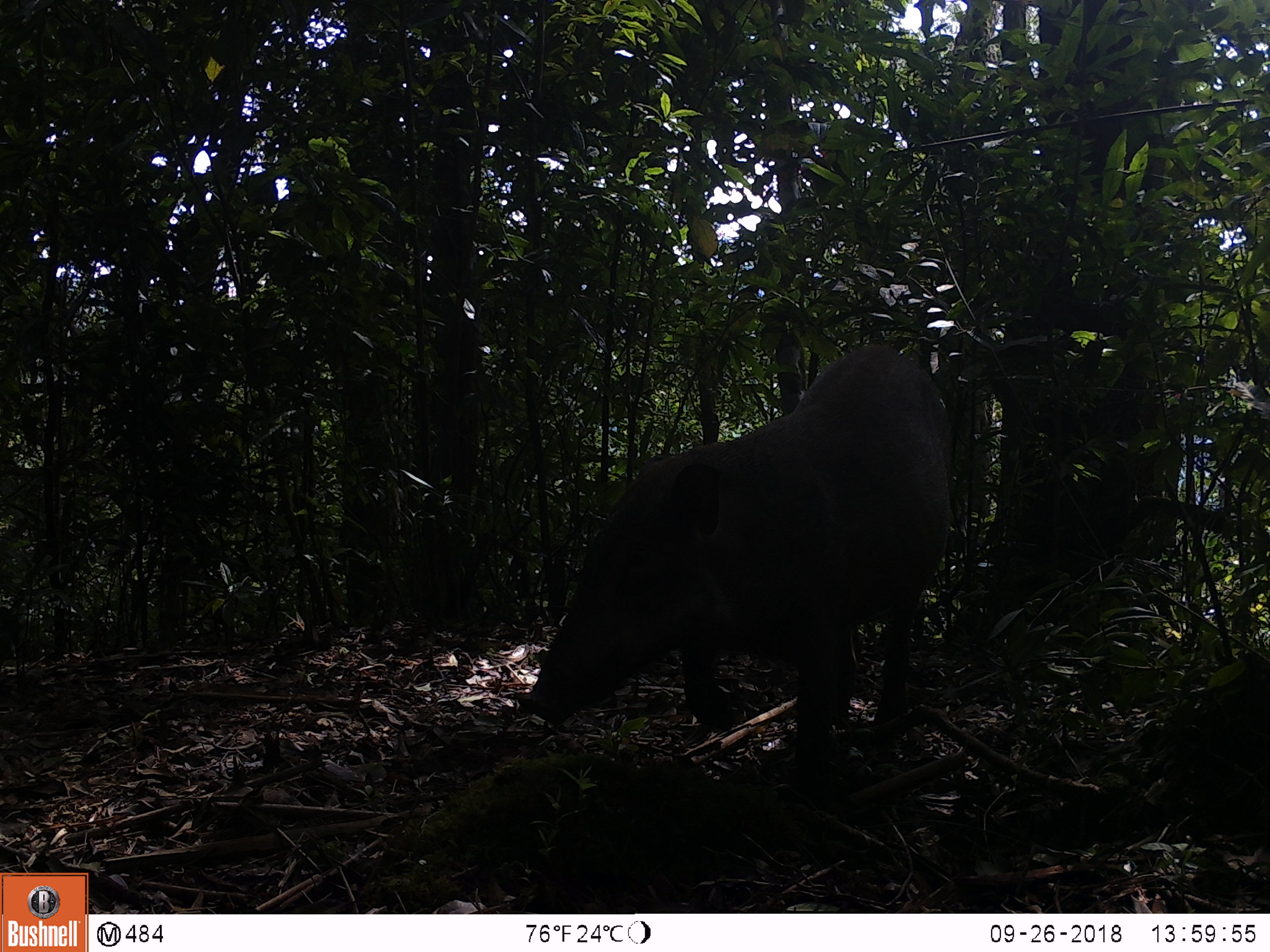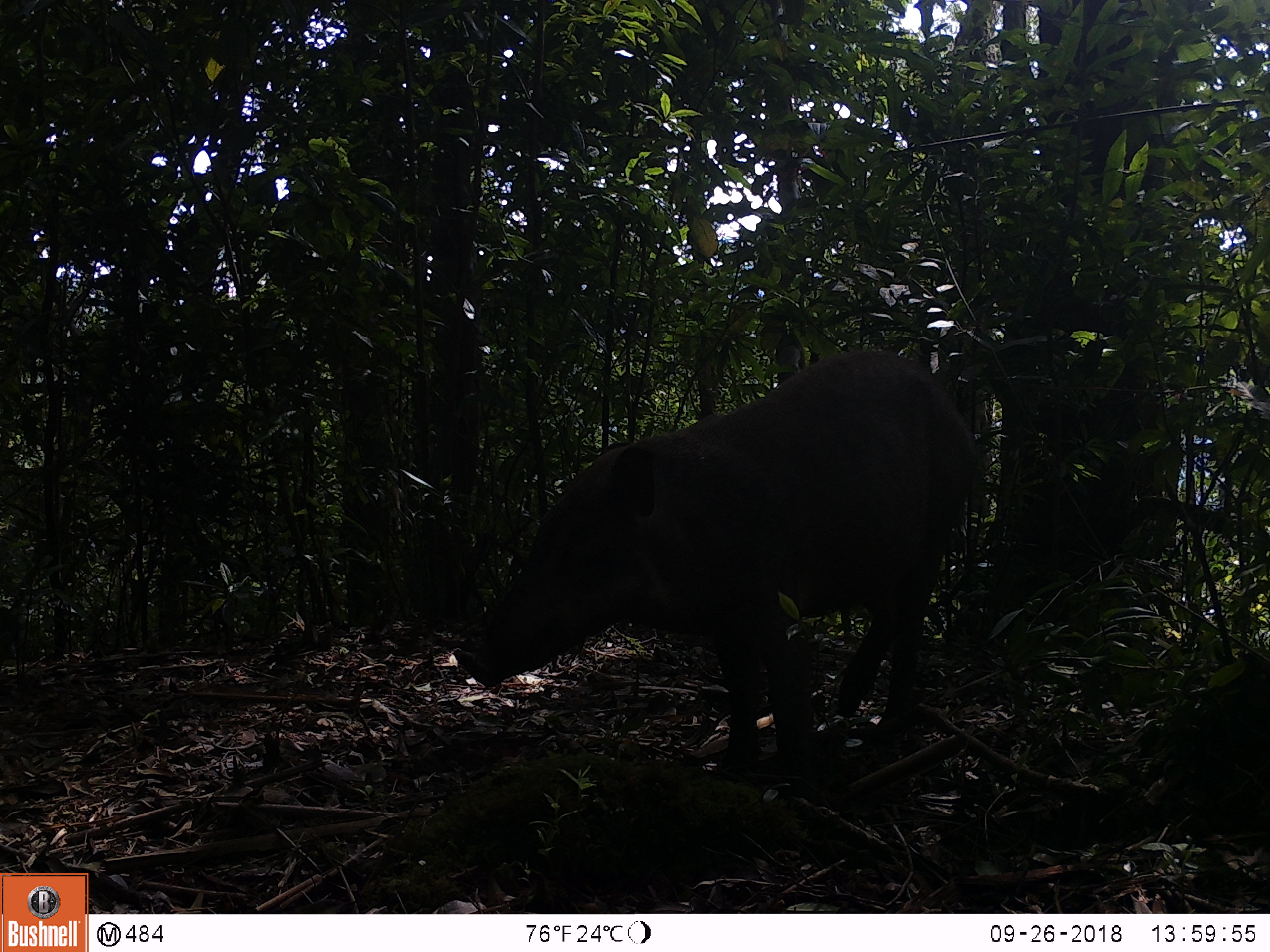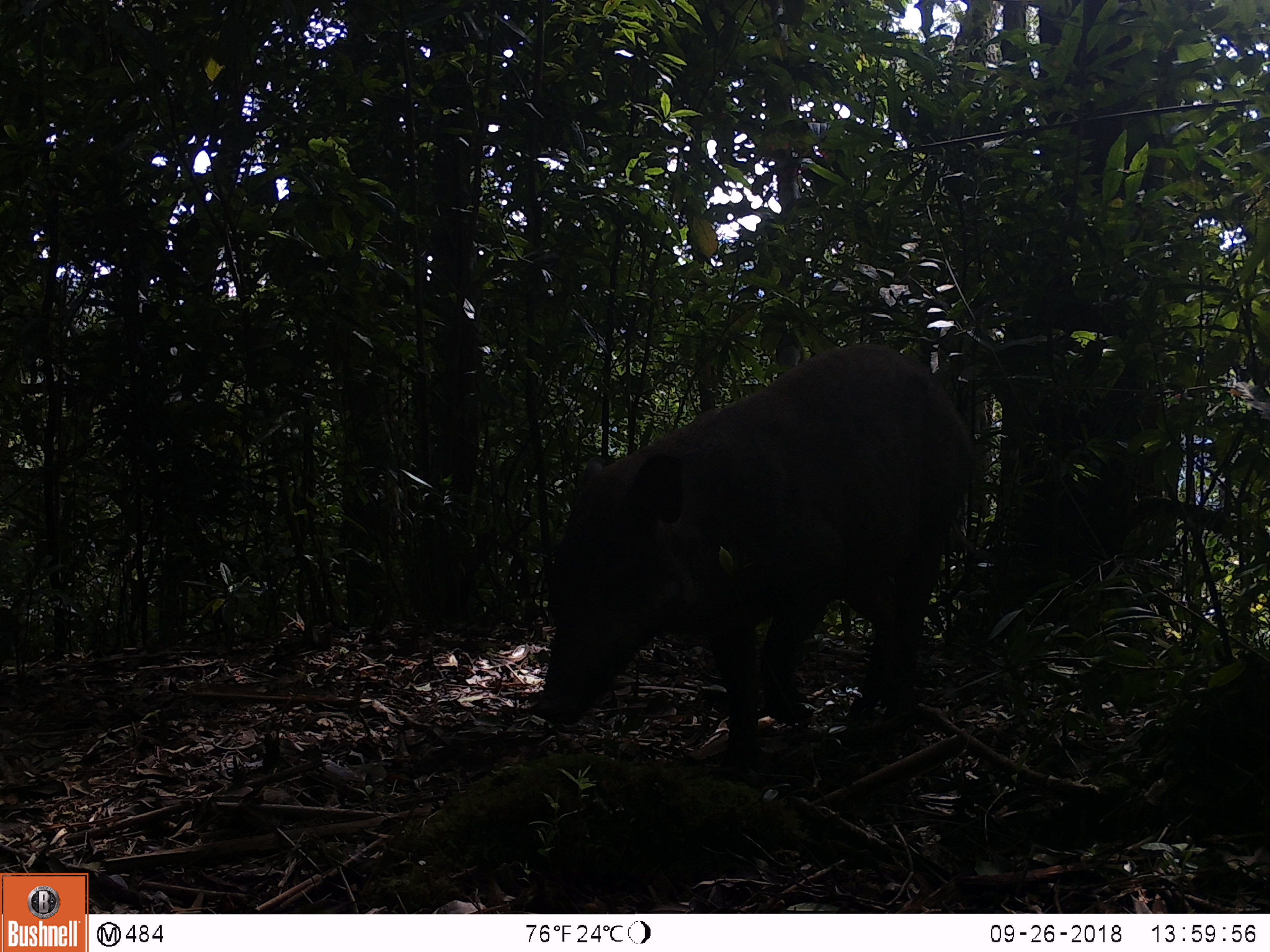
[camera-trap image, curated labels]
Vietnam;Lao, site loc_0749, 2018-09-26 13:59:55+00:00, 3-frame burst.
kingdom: Animalia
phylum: Chordata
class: Mammalia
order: Artiodactyla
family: Suidae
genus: Sus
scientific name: Sus scrofa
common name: eurasian wild pig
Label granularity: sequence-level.